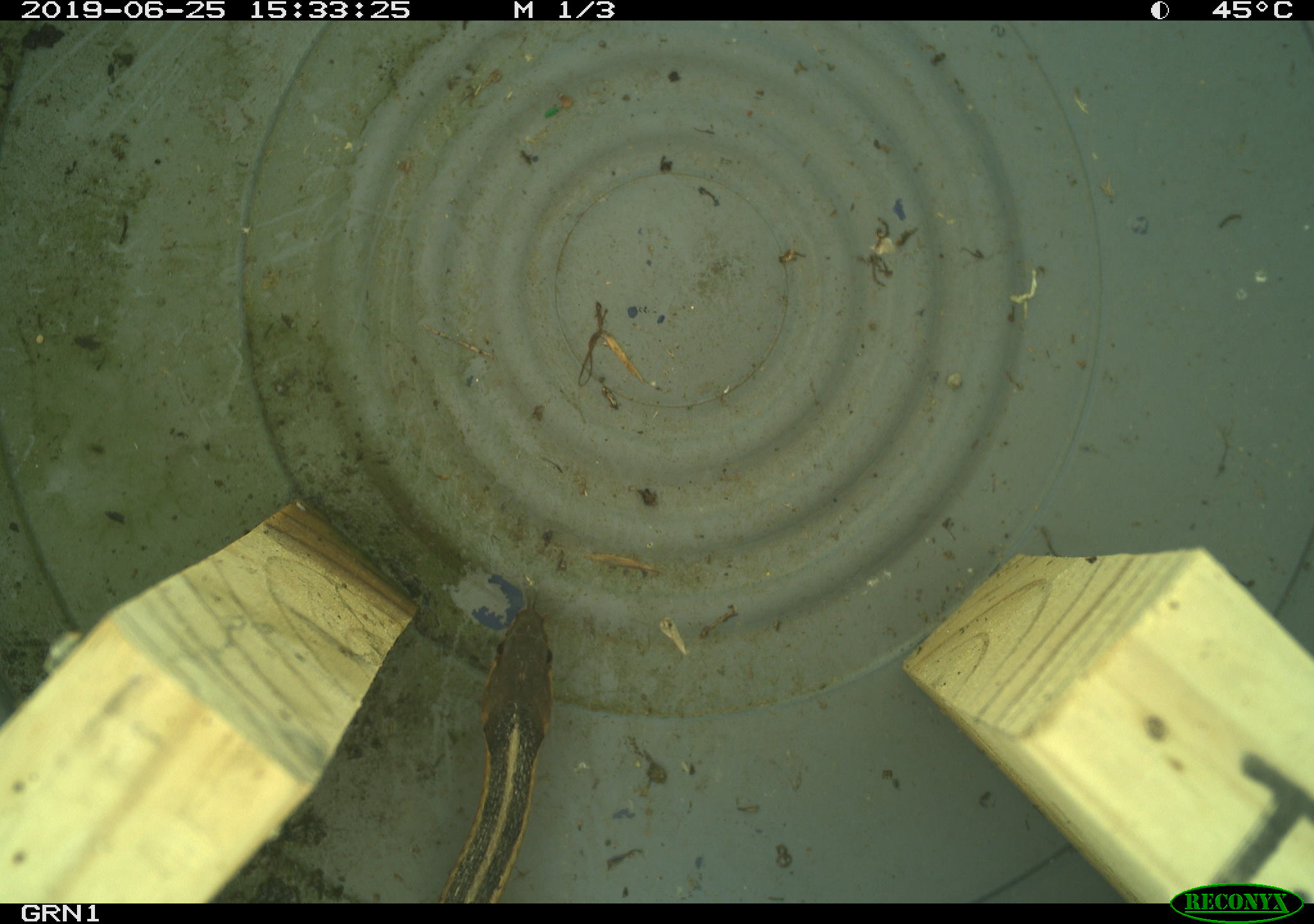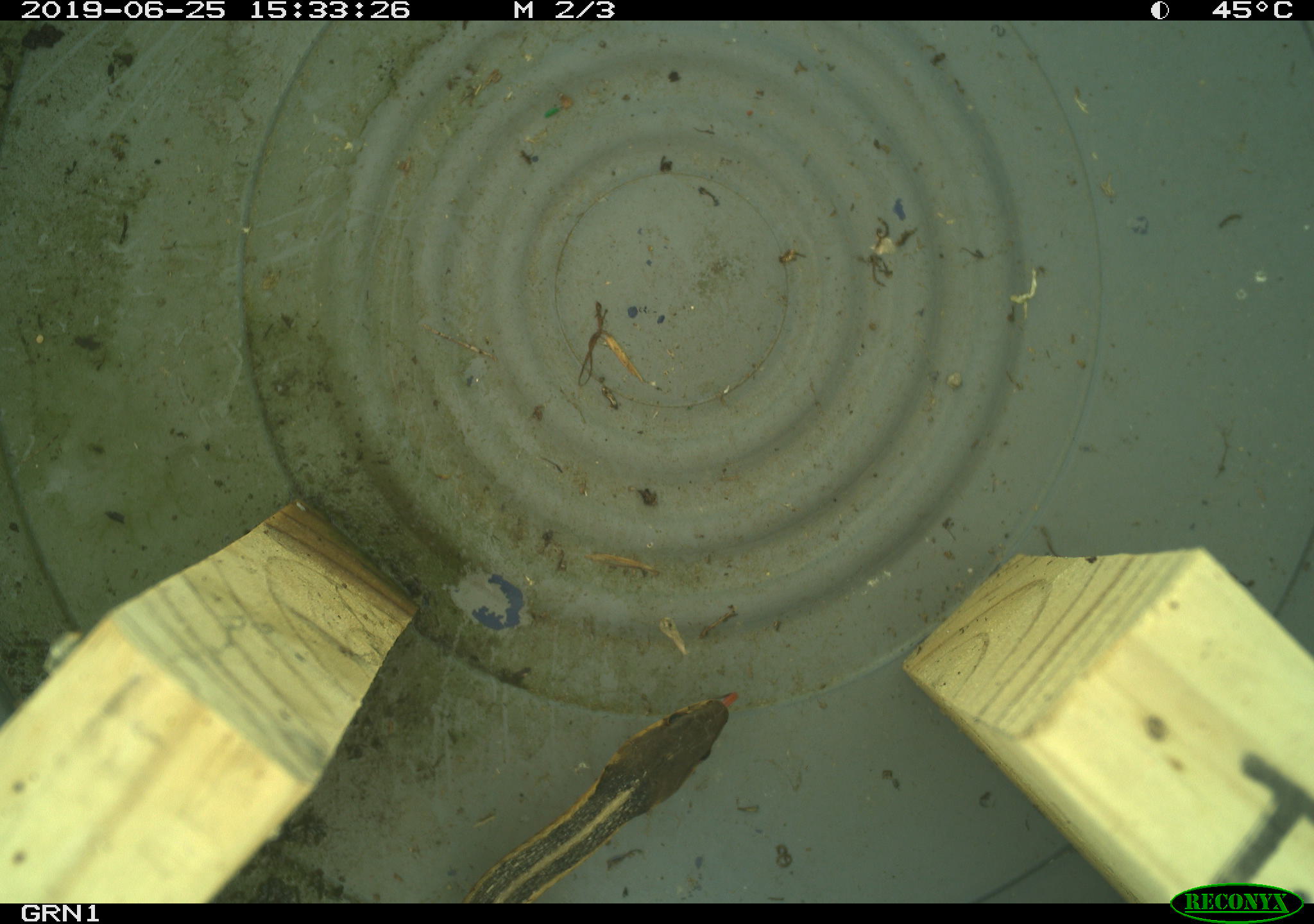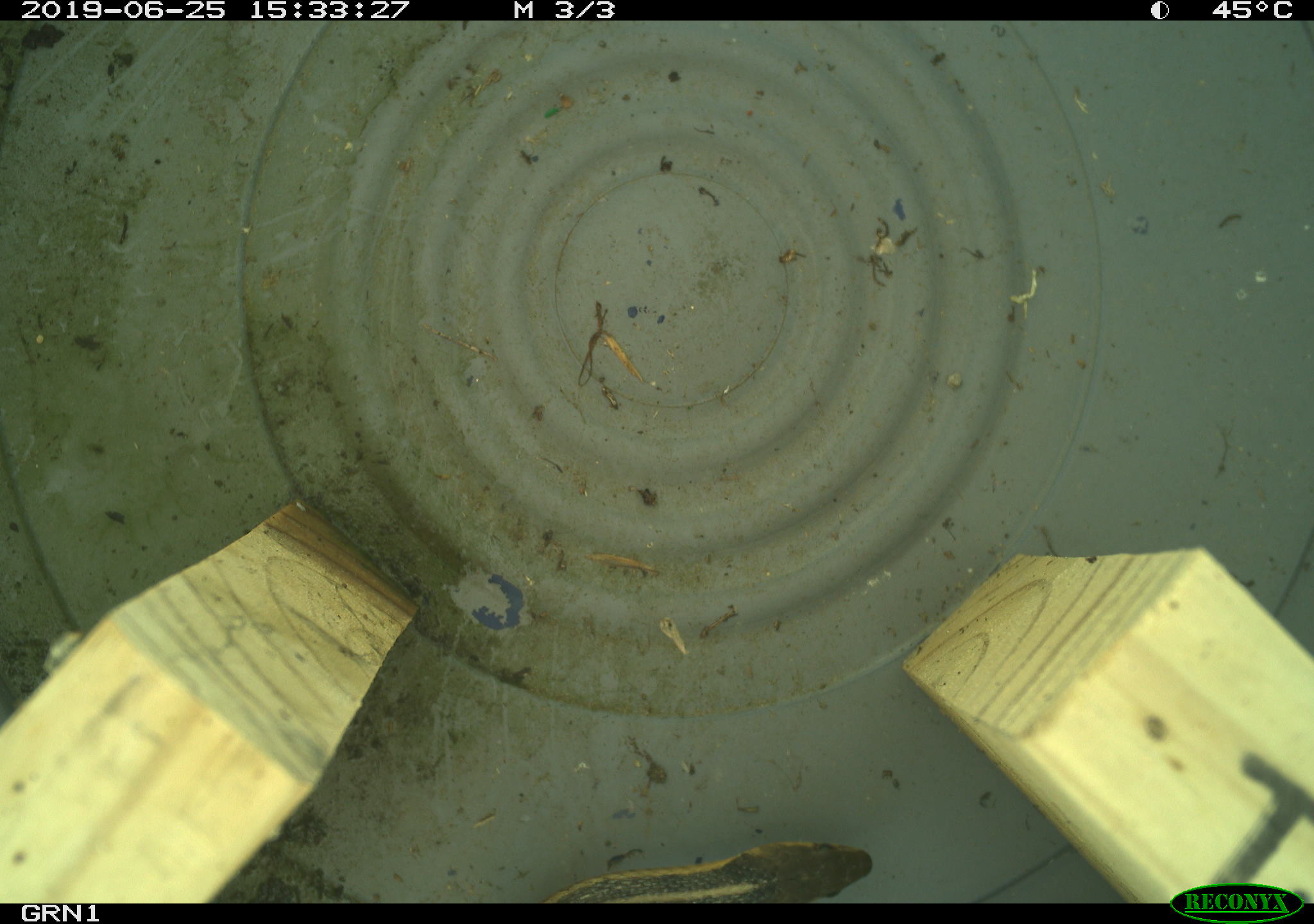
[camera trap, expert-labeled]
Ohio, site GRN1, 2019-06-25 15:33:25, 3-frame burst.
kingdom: Animalia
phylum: Chordata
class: Reptilia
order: Squamata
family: Colubridae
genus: Thamnophis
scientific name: Thamnophis sirtalis sirtalis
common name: eastern gartersnake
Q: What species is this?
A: Eastern gartersnake (Thamnophis sirtalis sirtalis).